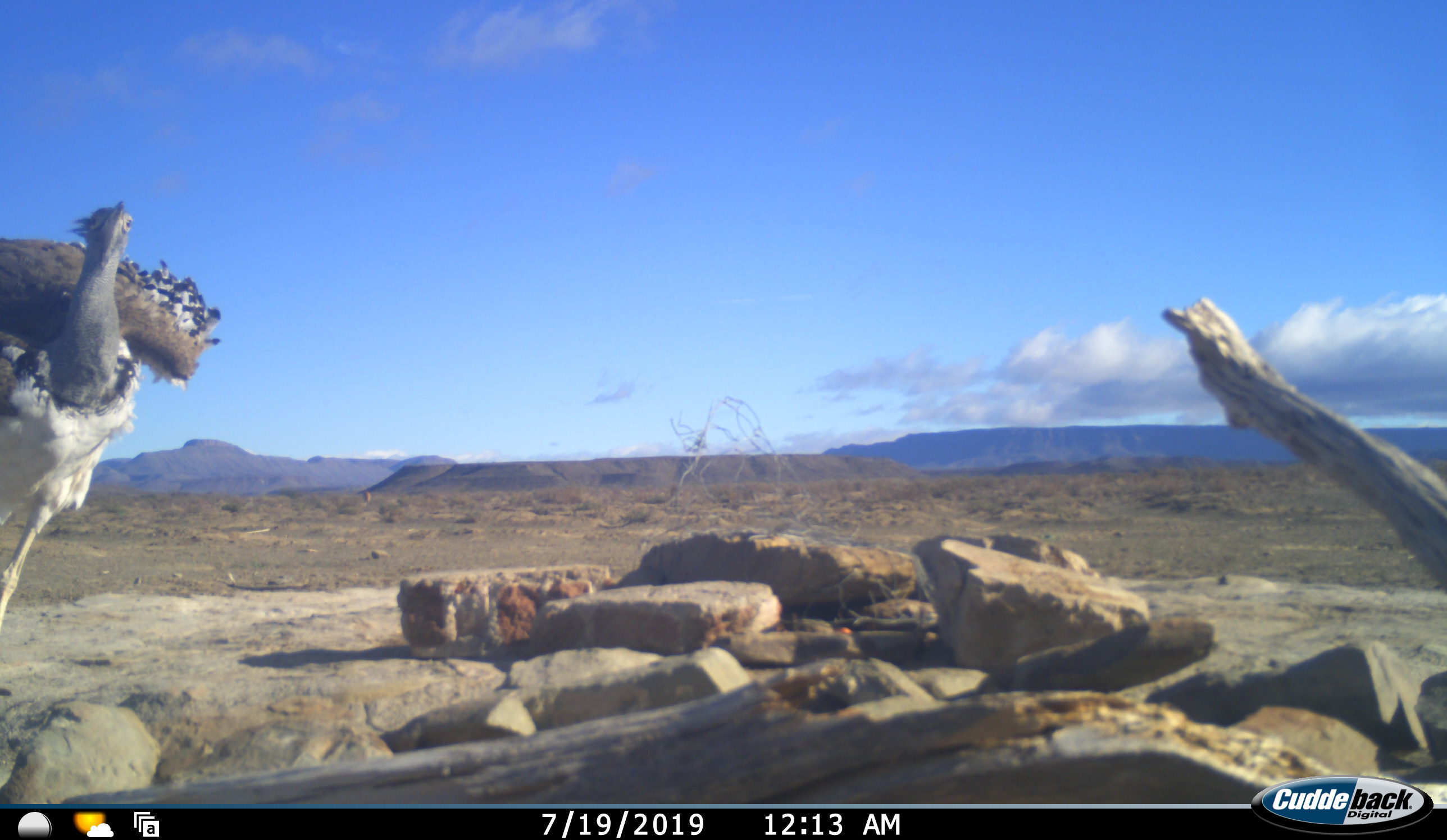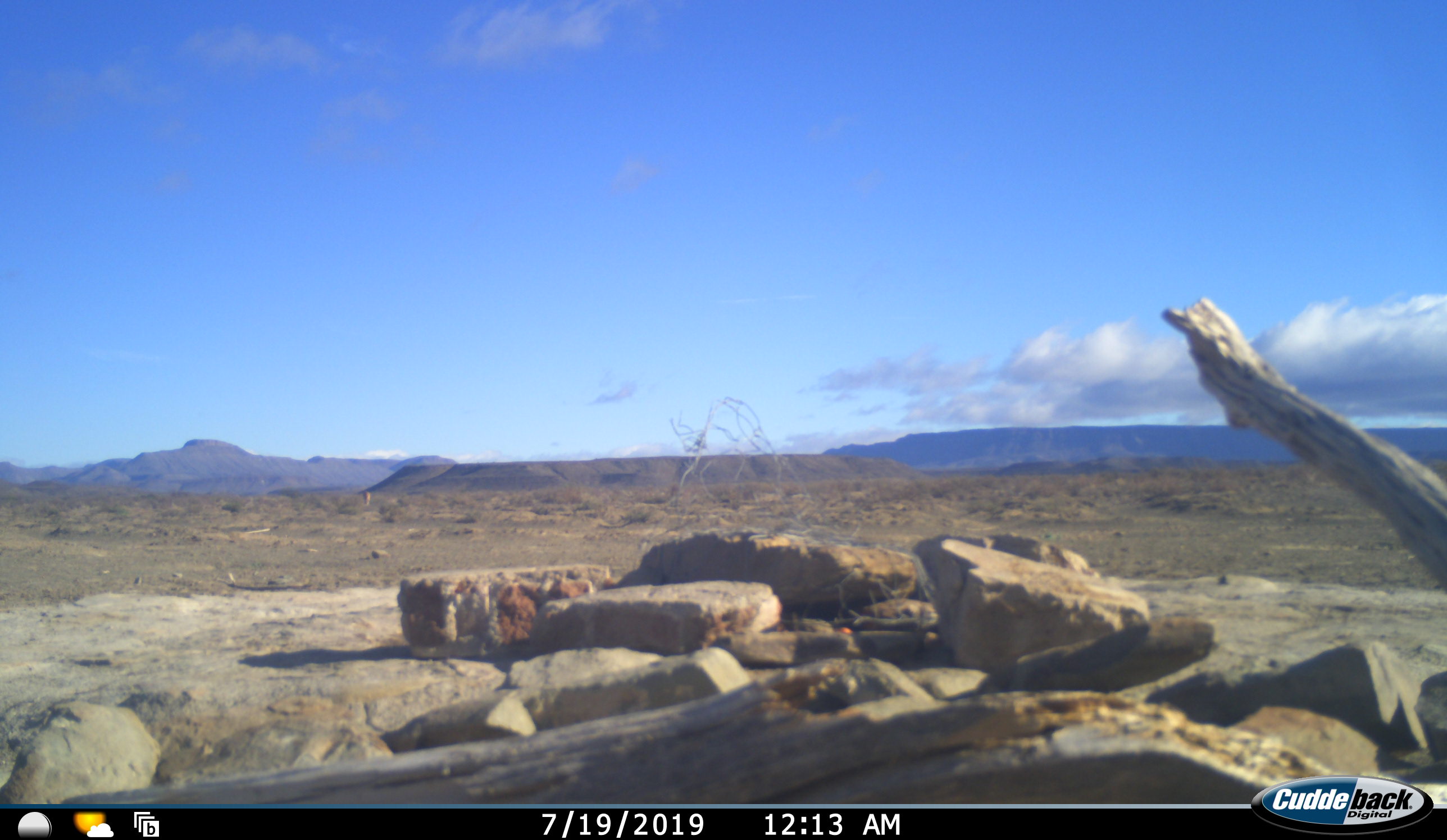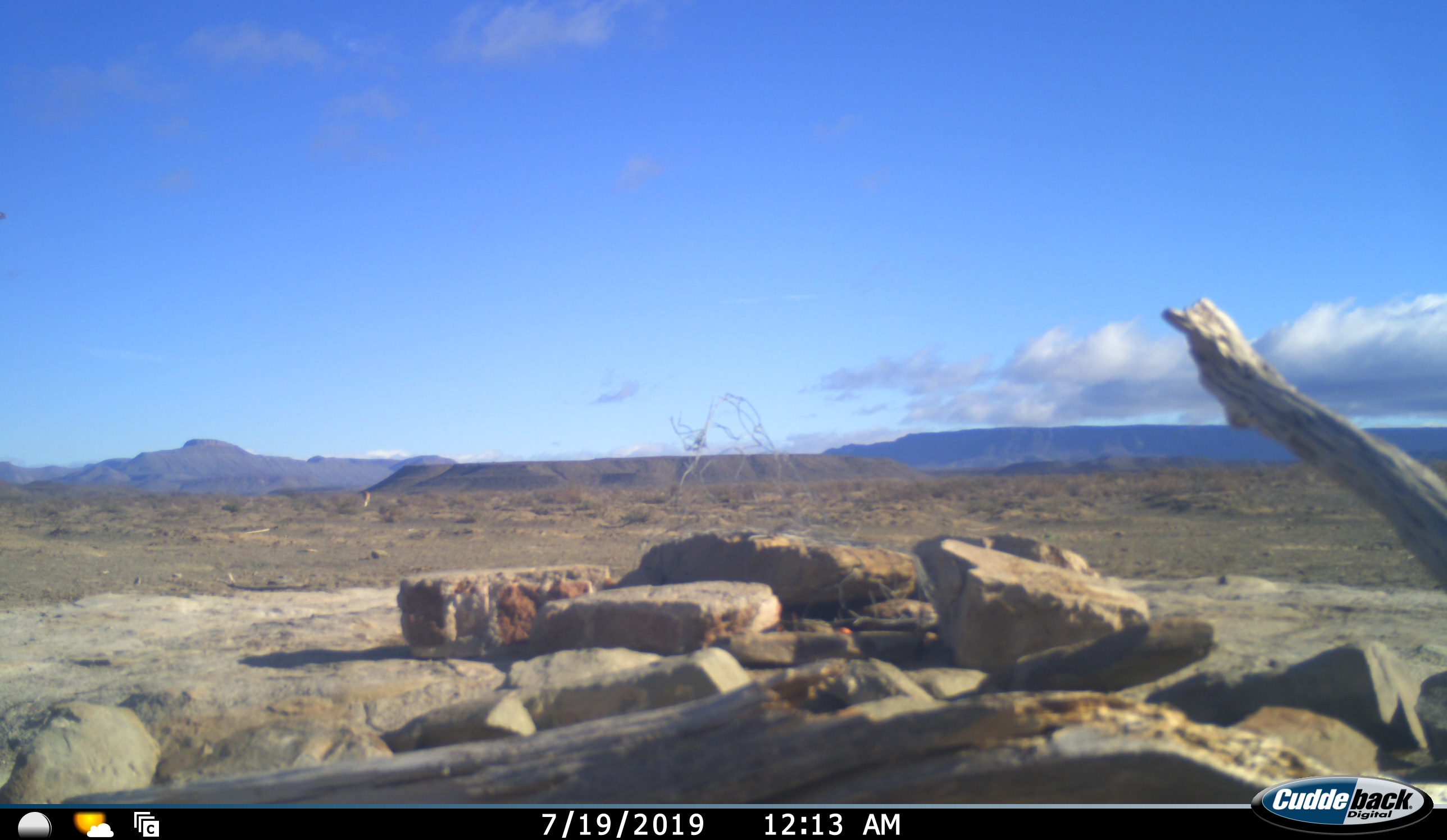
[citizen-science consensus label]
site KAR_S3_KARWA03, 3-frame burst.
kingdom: Animalia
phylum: Chordata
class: Aves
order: Otidiformes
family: Otididae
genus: Ardeotis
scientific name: Ardeotis kori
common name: kori bustard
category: bustardkori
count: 1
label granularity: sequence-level